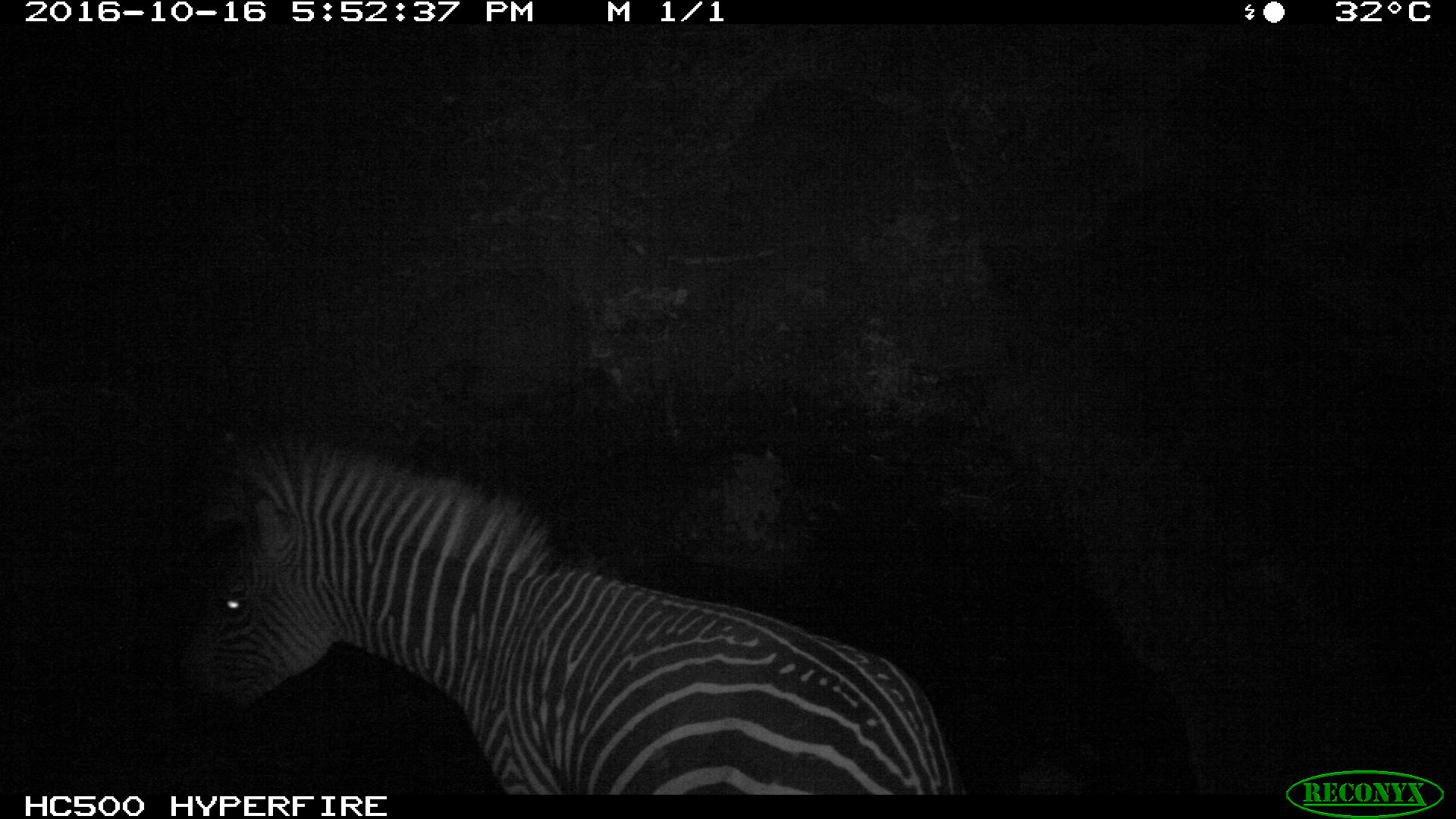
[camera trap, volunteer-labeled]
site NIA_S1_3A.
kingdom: Animalia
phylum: Chordata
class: Mammalia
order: Perissodactyla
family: Equidae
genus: Equus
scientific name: Equus quagga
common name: plains zebra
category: zebraplains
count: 1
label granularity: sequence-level